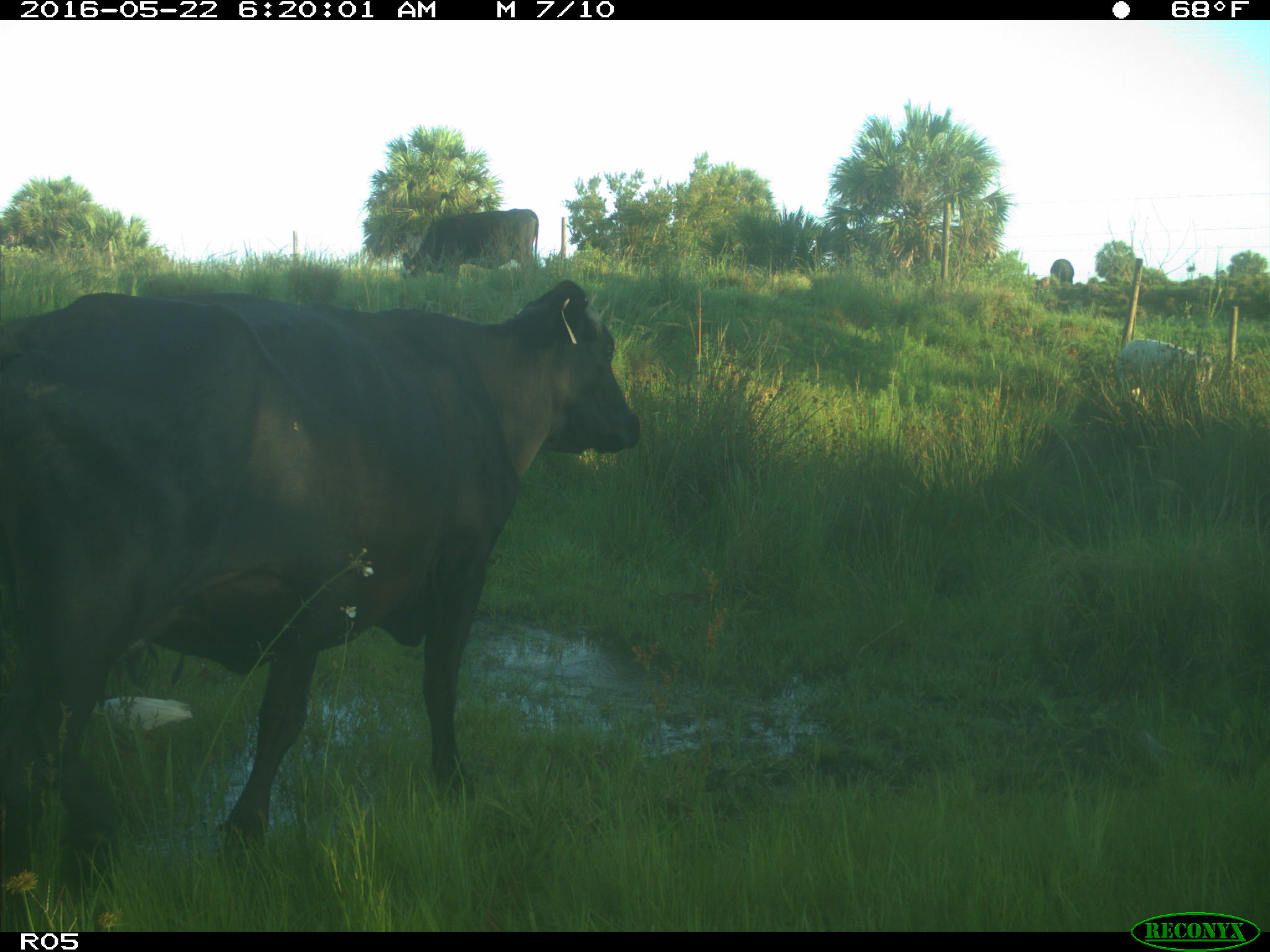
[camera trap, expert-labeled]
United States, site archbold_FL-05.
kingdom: Animalia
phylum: Chordata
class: Mammalia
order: Artiodactyla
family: Bovidae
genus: Bos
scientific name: Bos taurus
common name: domestic cow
Bos taurus (domestic cow).